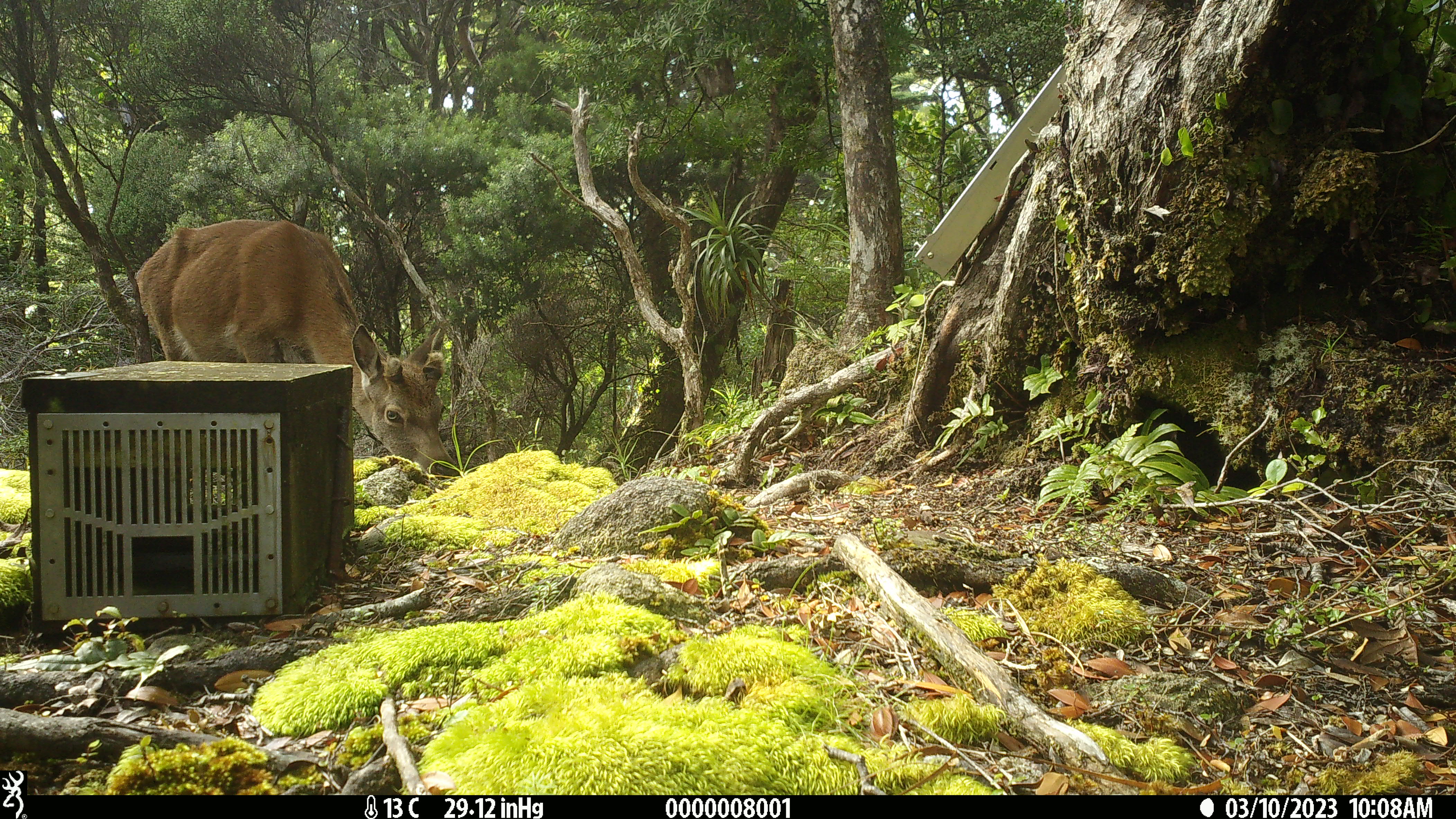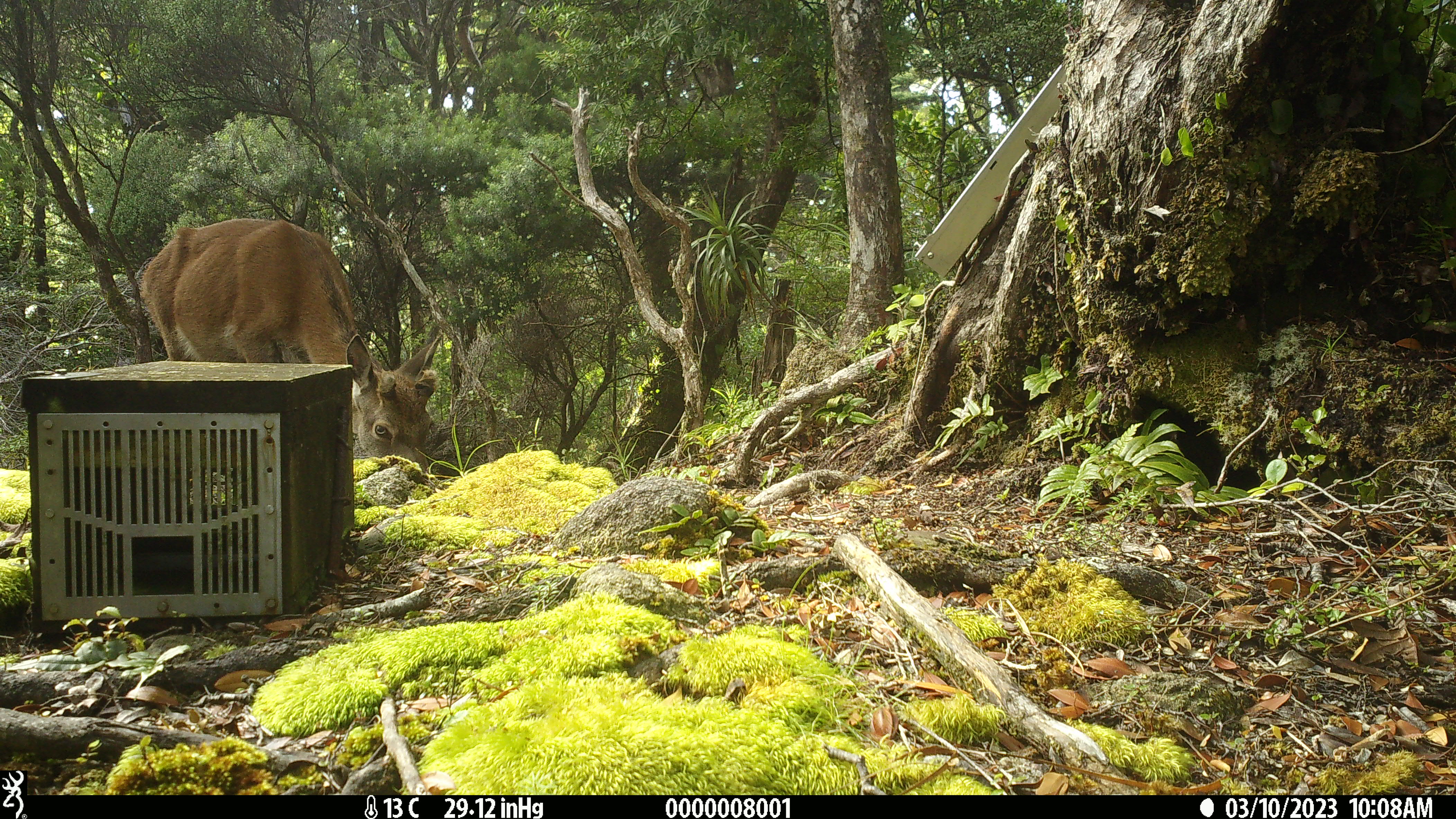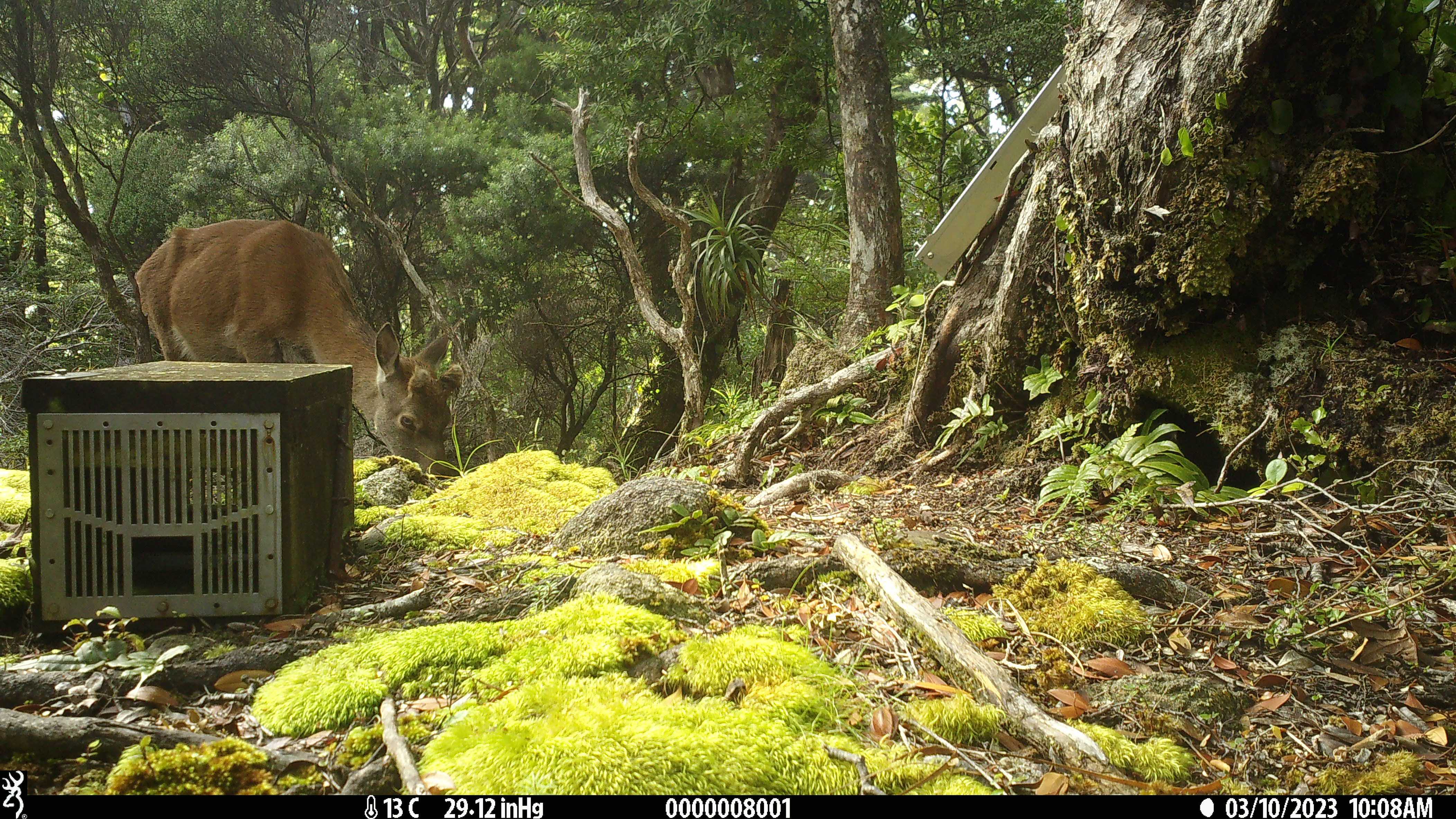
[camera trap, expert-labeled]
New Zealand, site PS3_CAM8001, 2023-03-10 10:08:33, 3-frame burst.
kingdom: Animalia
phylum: Chordata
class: Mammalia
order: Artiodactyla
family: Cervidae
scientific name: Cervidae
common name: deer